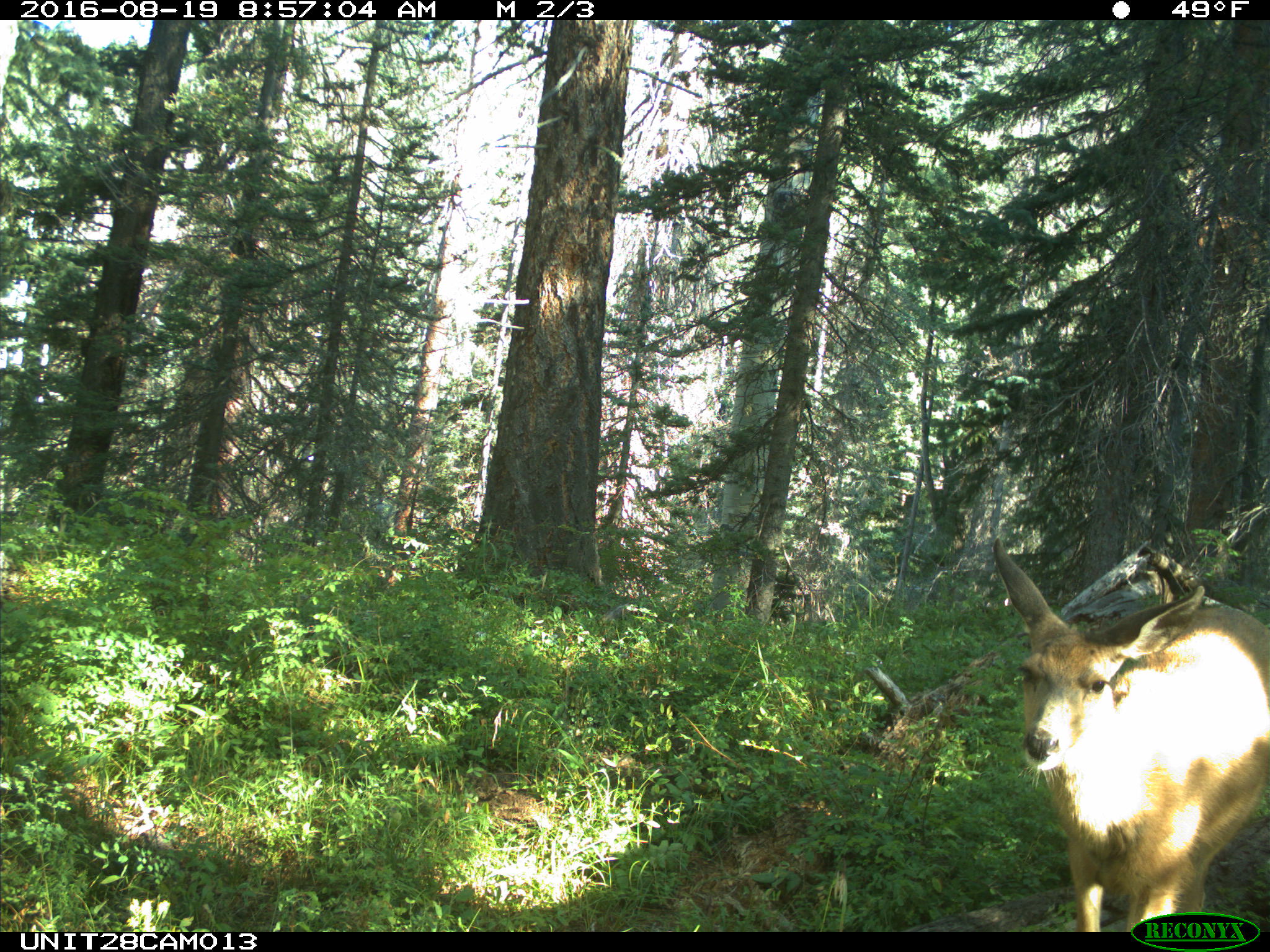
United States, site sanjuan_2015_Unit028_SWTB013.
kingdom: Animalia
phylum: Chordata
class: Mammalia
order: Artiodactyla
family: Cervidae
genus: Odocoileus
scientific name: Odocoileus hemionus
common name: mule deer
Odocoileus hemionus (mule deer).